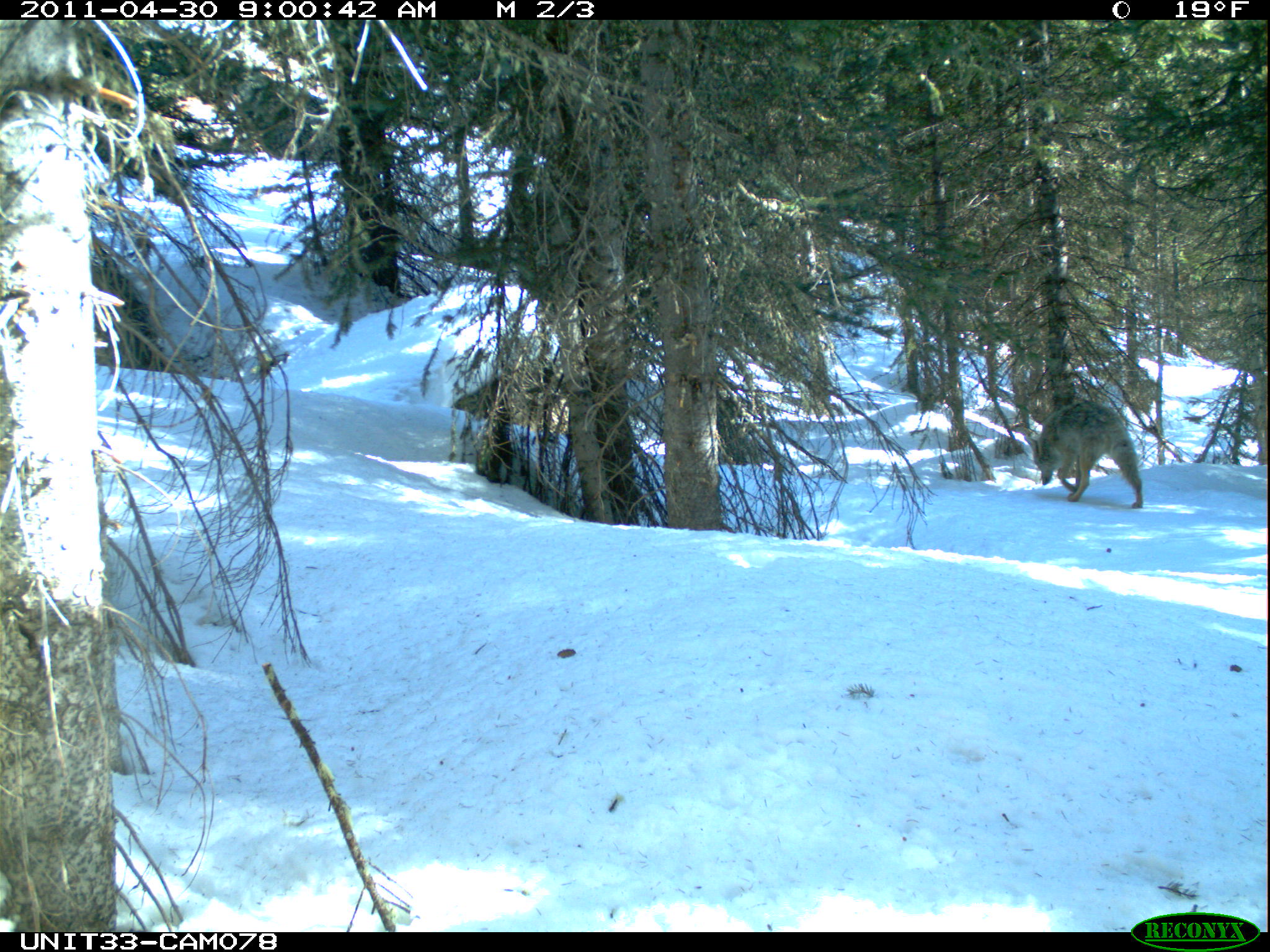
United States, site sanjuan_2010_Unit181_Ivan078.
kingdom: Animalia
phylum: Chordata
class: Mammalia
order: Carnivora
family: Canidae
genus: Canis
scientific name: Canis latrans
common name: coyote